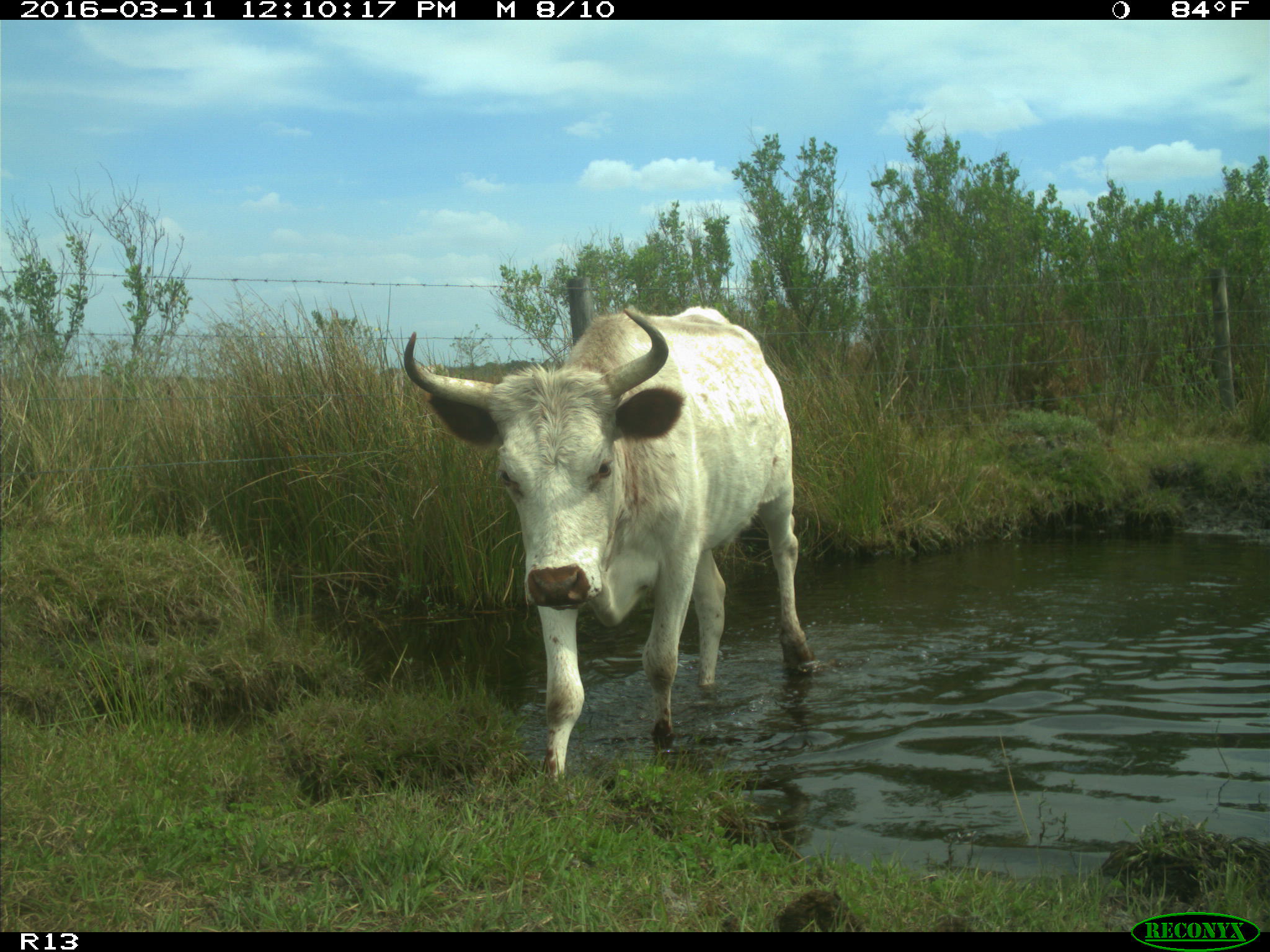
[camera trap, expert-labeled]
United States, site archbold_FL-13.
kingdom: Animalia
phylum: Chordata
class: Mammalia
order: Artiodactyla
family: Bovidae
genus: Bos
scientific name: Bos taurus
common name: domestic cow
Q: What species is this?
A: Bos taurus (domestic cow).